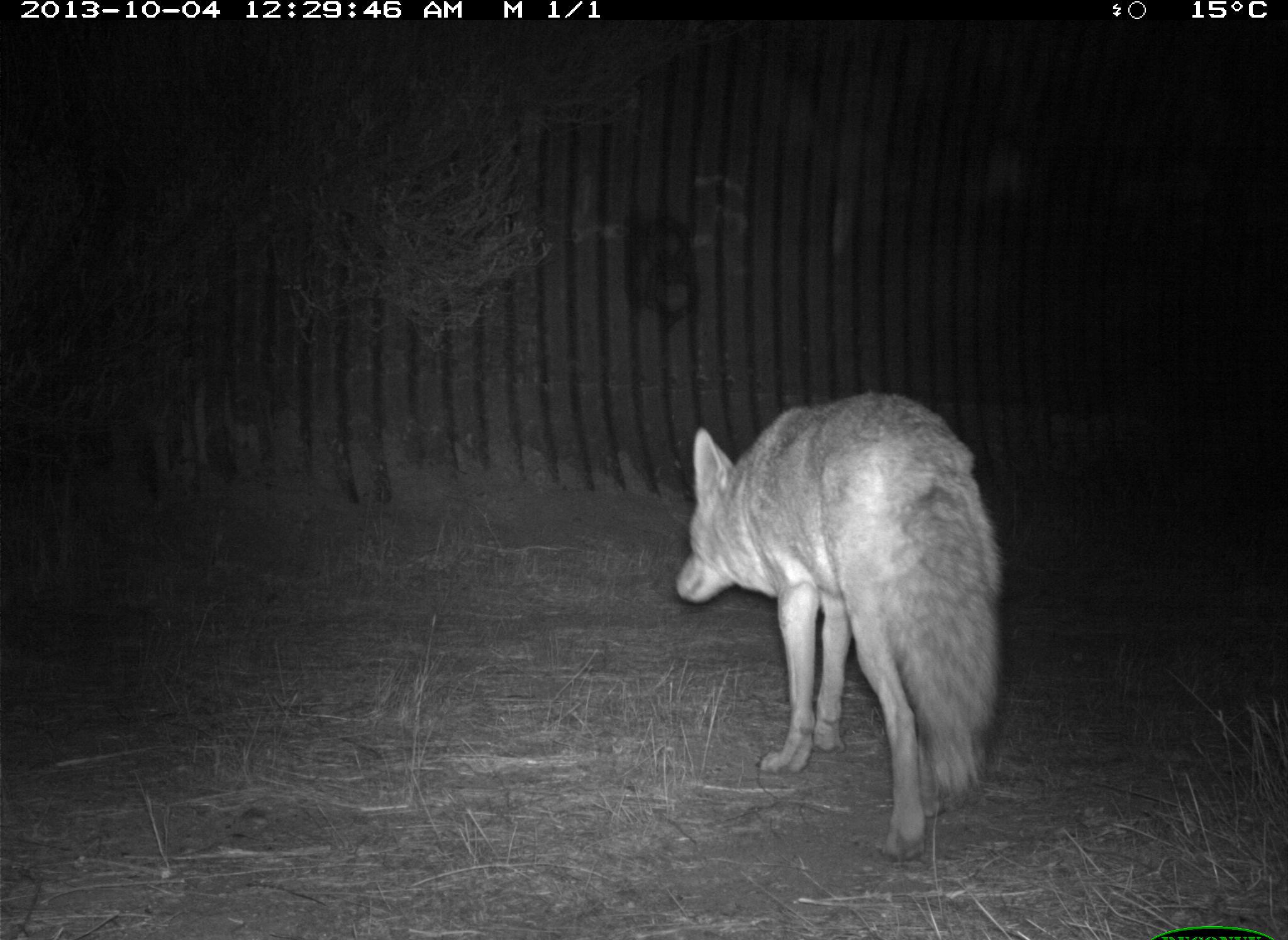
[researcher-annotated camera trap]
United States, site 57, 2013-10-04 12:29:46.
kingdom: Animalia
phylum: Chordata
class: Mammalia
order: Carnivora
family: Canidae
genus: Canis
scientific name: Canis latrans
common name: coyote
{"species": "coyote (Canis latrans)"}